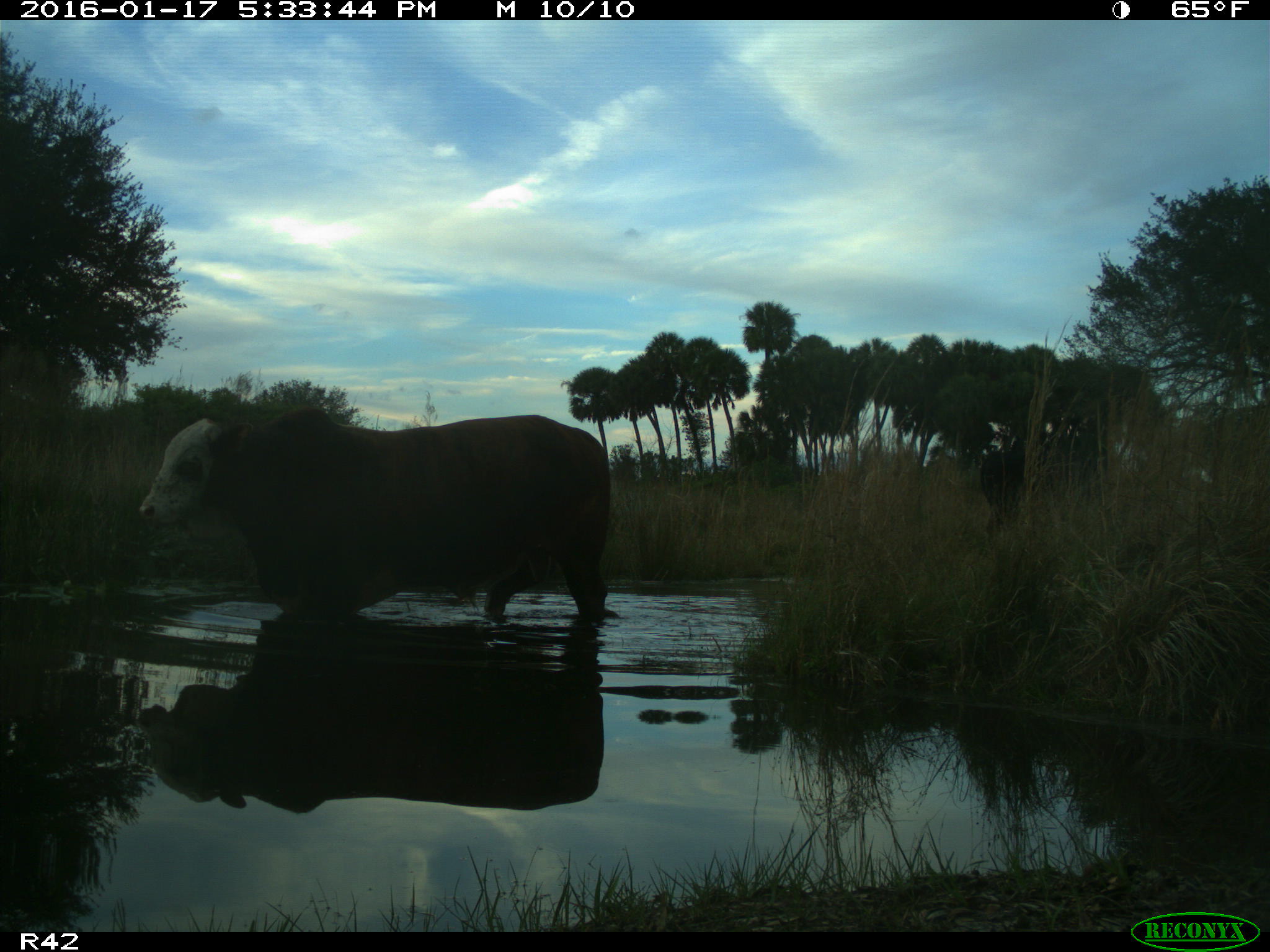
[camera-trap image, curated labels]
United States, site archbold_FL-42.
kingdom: Animalia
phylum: Chordata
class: Mammalia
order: Artiodactyla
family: Bovidae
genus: Bos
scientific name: Bos taurus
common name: domestic cow